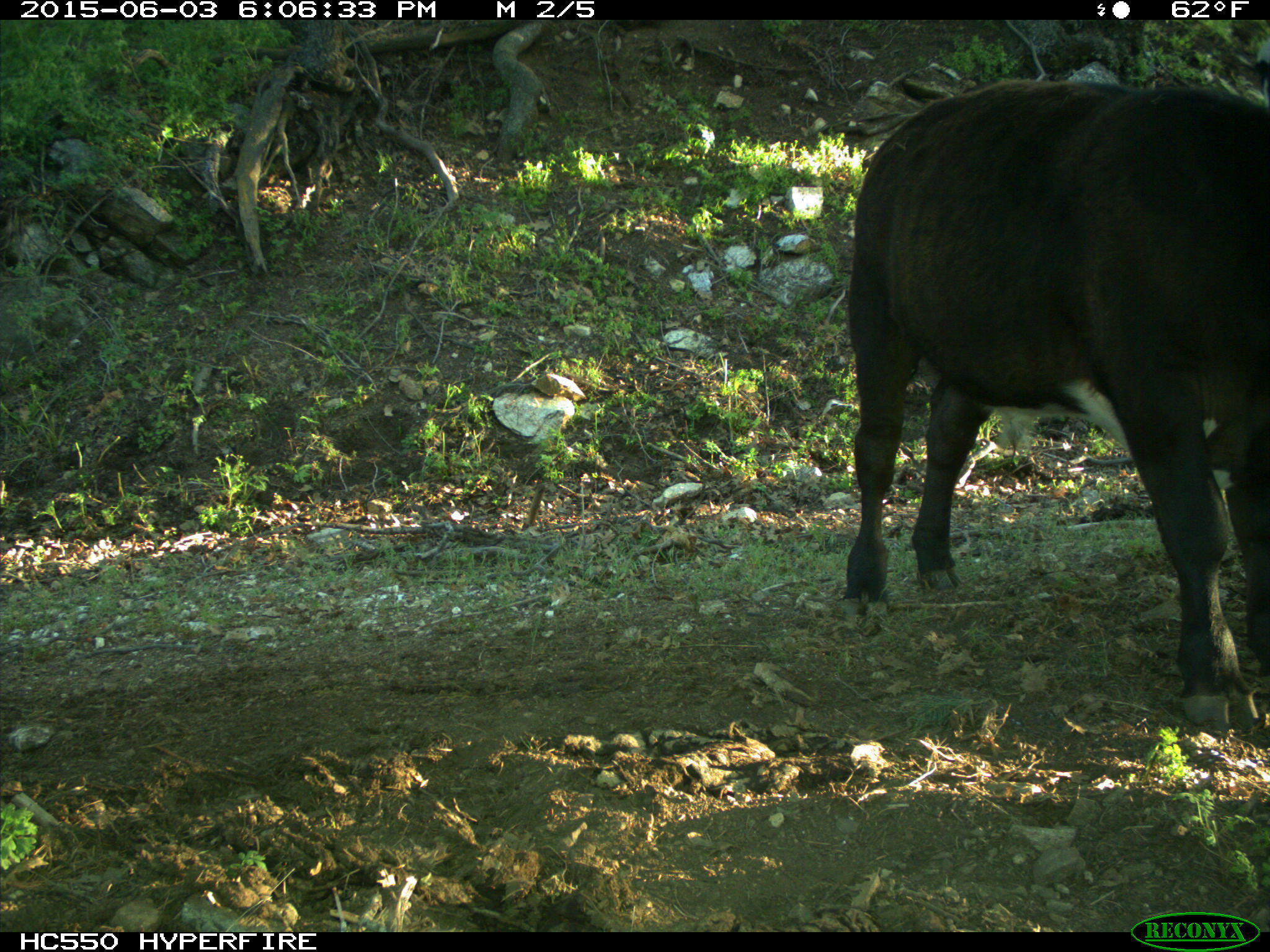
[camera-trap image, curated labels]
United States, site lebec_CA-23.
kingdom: Animalia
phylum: Chordata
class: Mammalia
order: Artiodactyla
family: Bovidae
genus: Bos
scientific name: Bos taurus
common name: domestic cow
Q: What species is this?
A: Bos taurus (domestic cow).